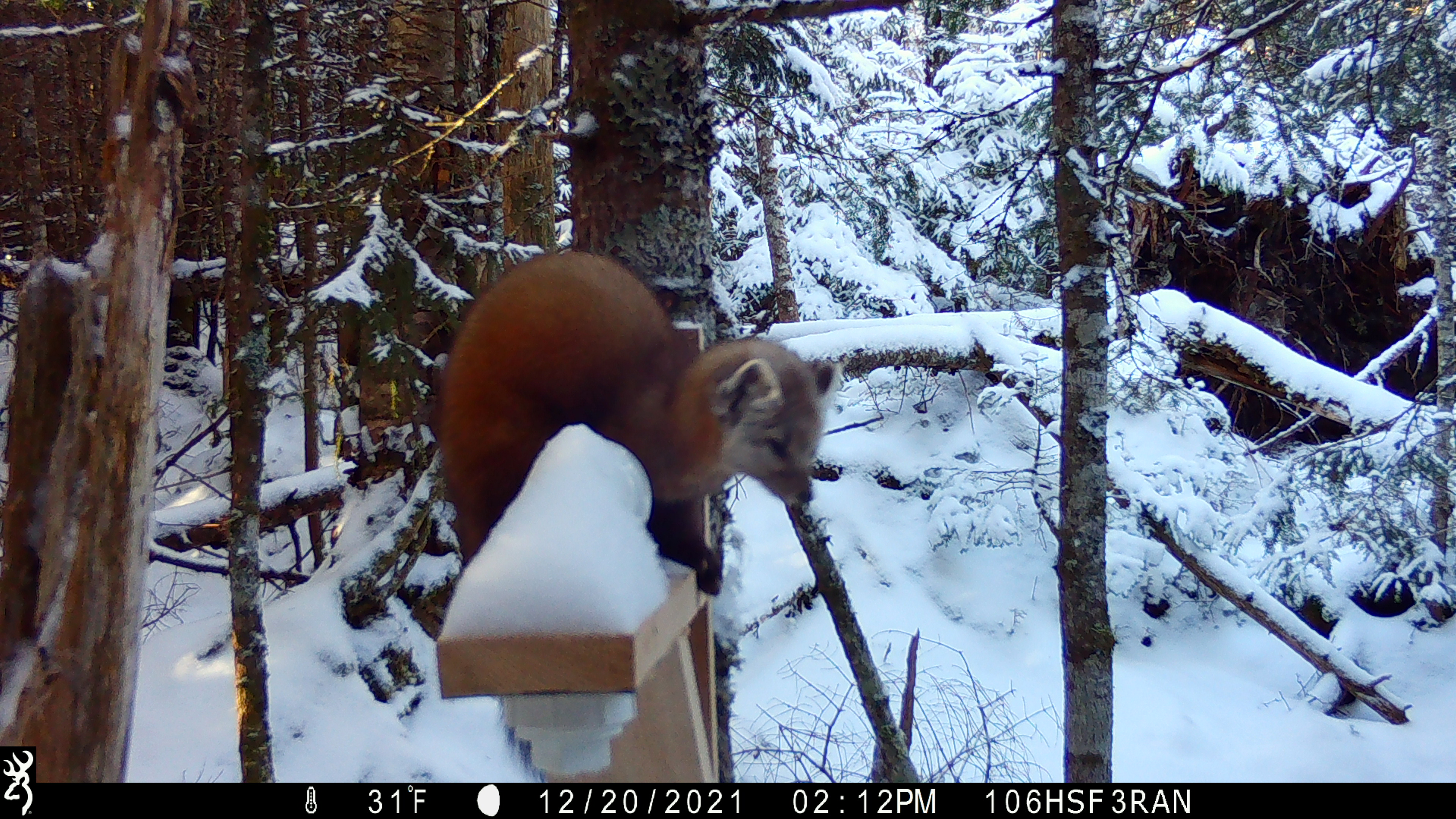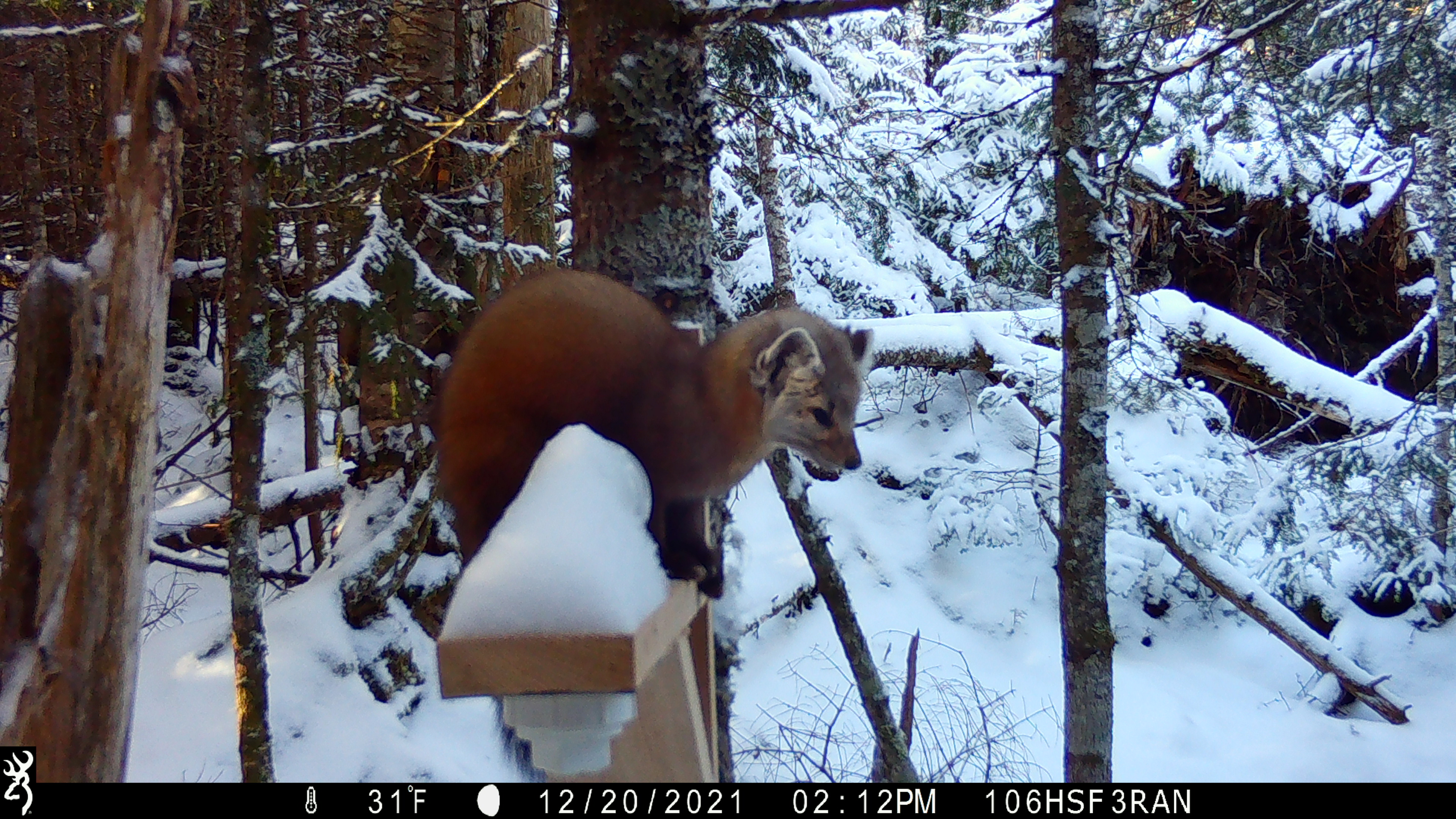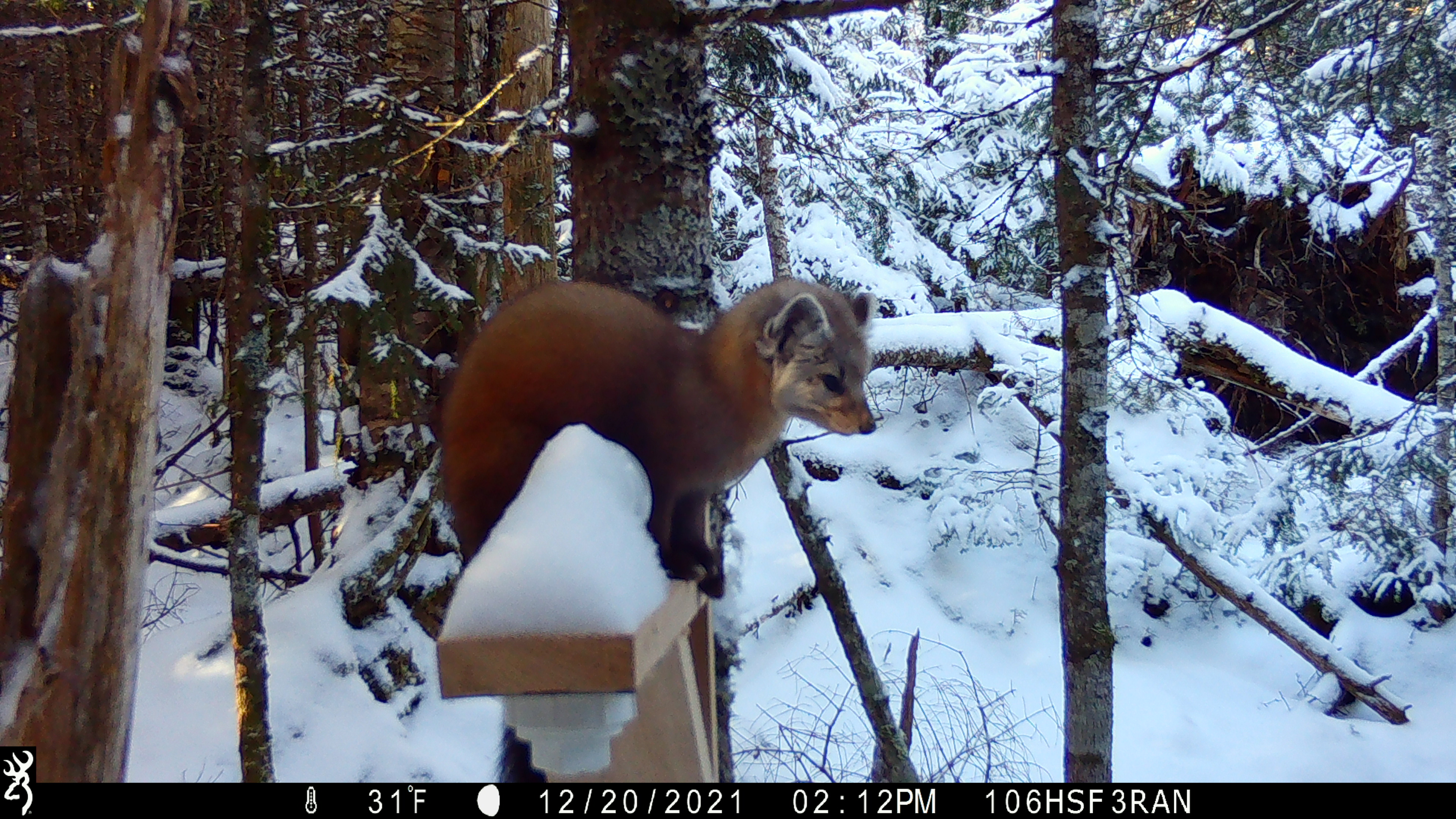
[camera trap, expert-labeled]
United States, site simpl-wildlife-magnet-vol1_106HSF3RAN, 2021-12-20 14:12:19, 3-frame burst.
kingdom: Animalia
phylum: Chordata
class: Mammalia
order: Carnivora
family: Mustelidae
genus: Martes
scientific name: Martes americana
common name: american marten